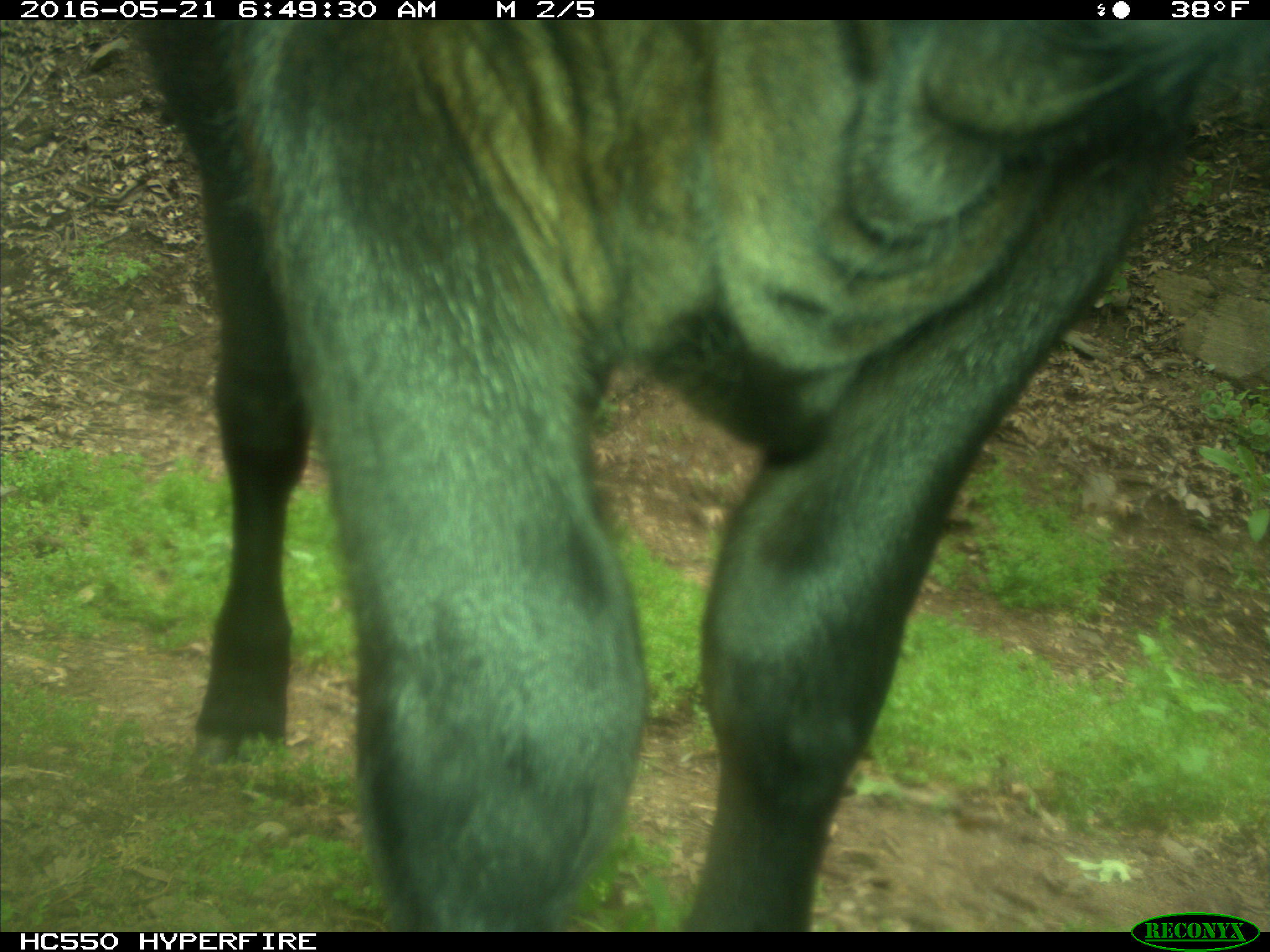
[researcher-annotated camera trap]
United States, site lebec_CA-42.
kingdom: Animalia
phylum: Chordata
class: Mammalia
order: Artiodactyla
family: Bovidae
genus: Bos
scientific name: Bos taurus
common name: domestic cow